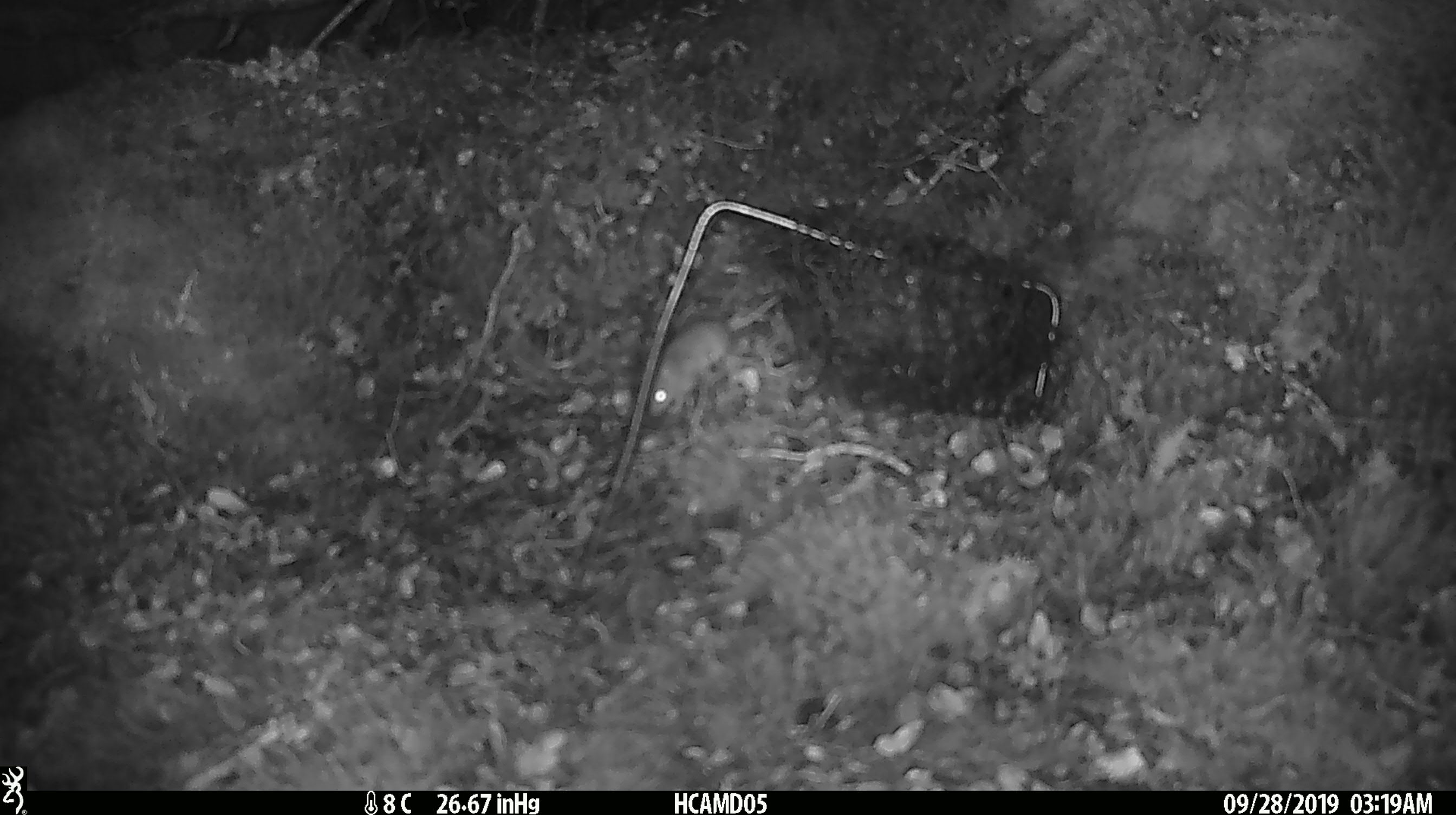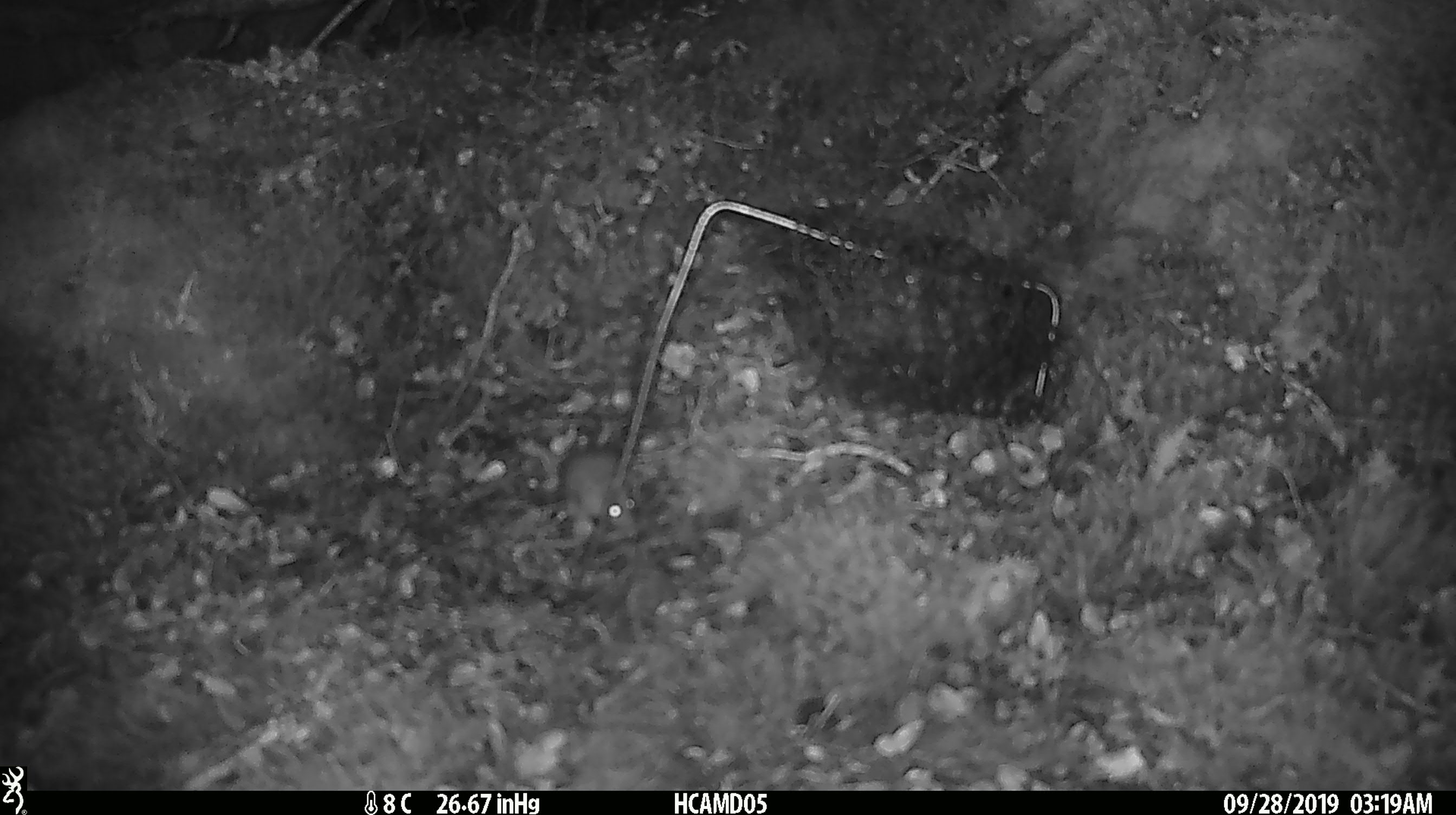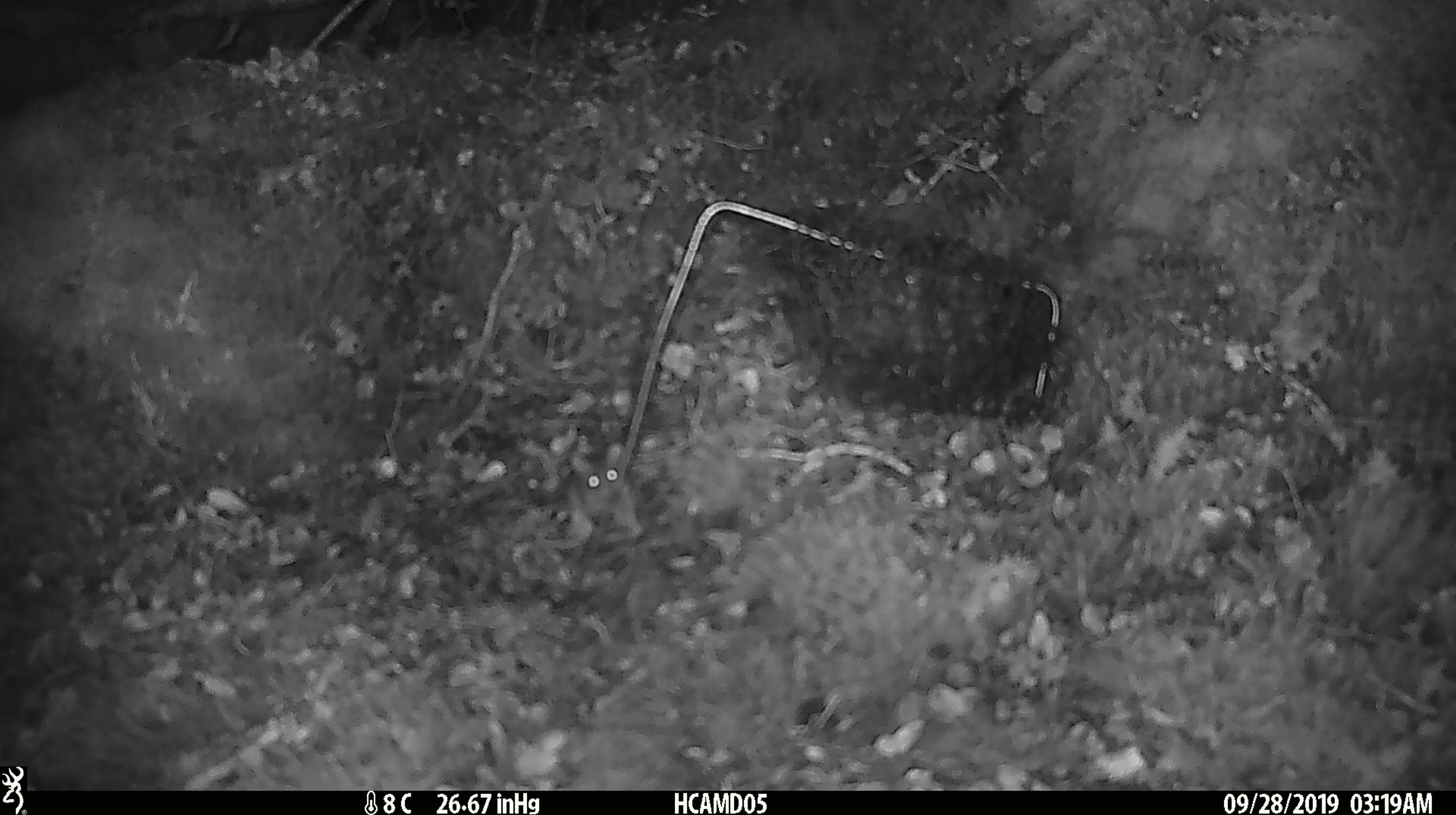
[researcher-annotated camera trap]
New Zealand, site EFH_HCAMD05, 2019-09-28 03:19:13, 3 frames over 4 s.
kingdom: Animalia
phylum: Chordata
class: Mammalia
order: Rodentia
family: Muridae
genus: Mus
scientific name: Mus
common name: mouse